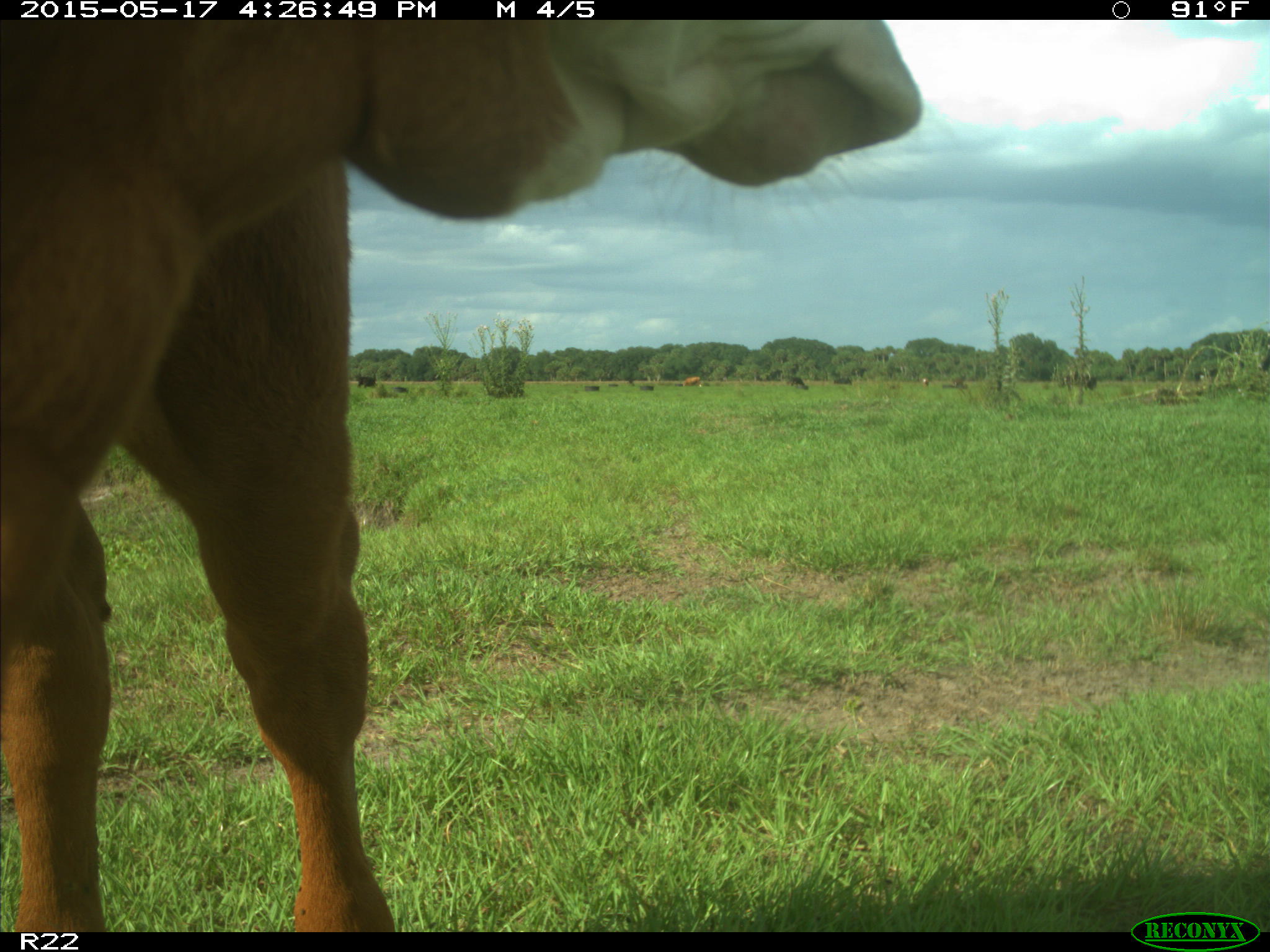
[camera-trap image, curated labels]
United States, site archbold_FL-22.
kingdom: Animalia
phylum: Chordata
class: Mammalia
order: Artiodactyla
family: Bovidae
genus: Bos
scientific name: Bos taurus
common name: domestic cow